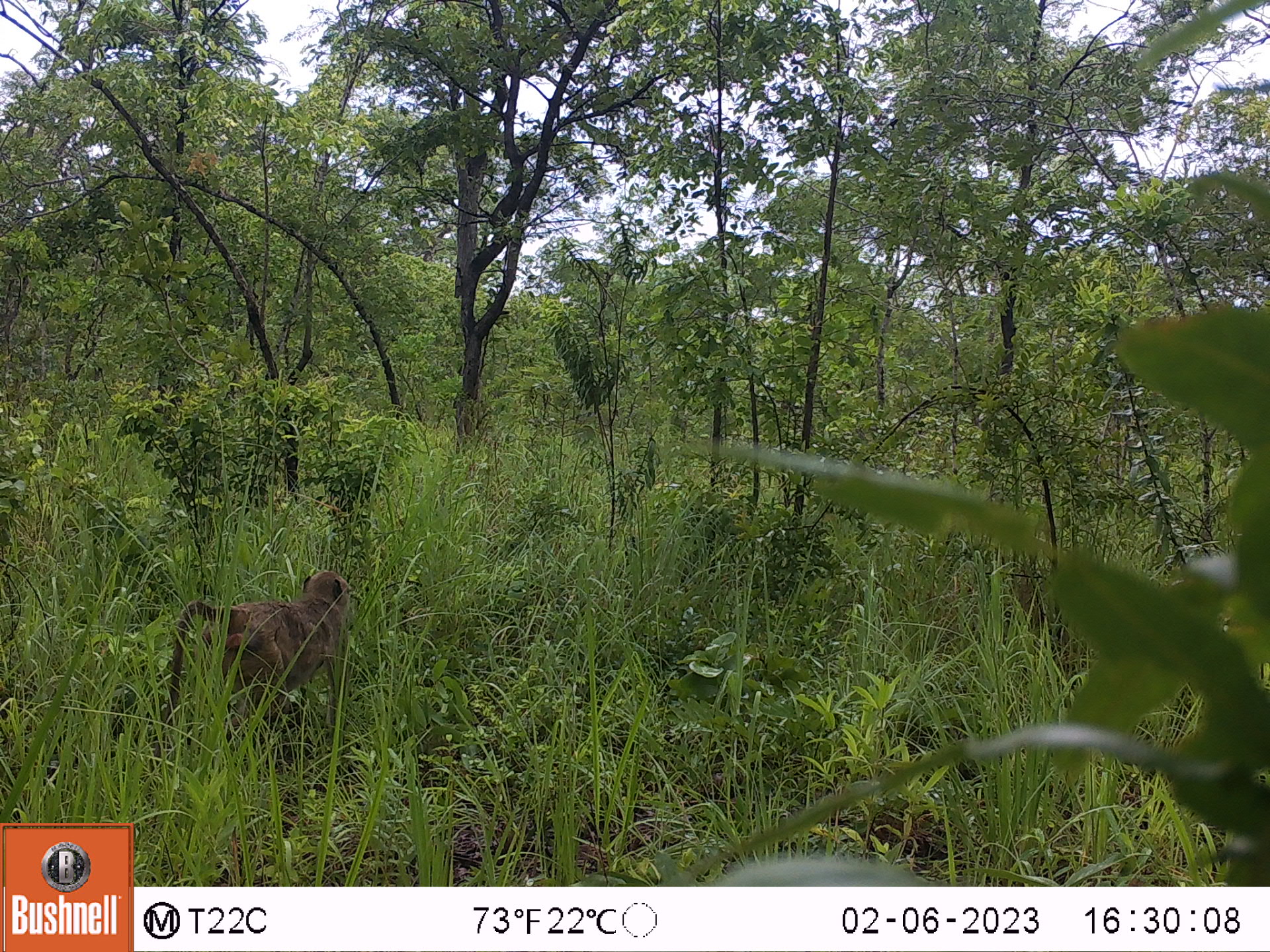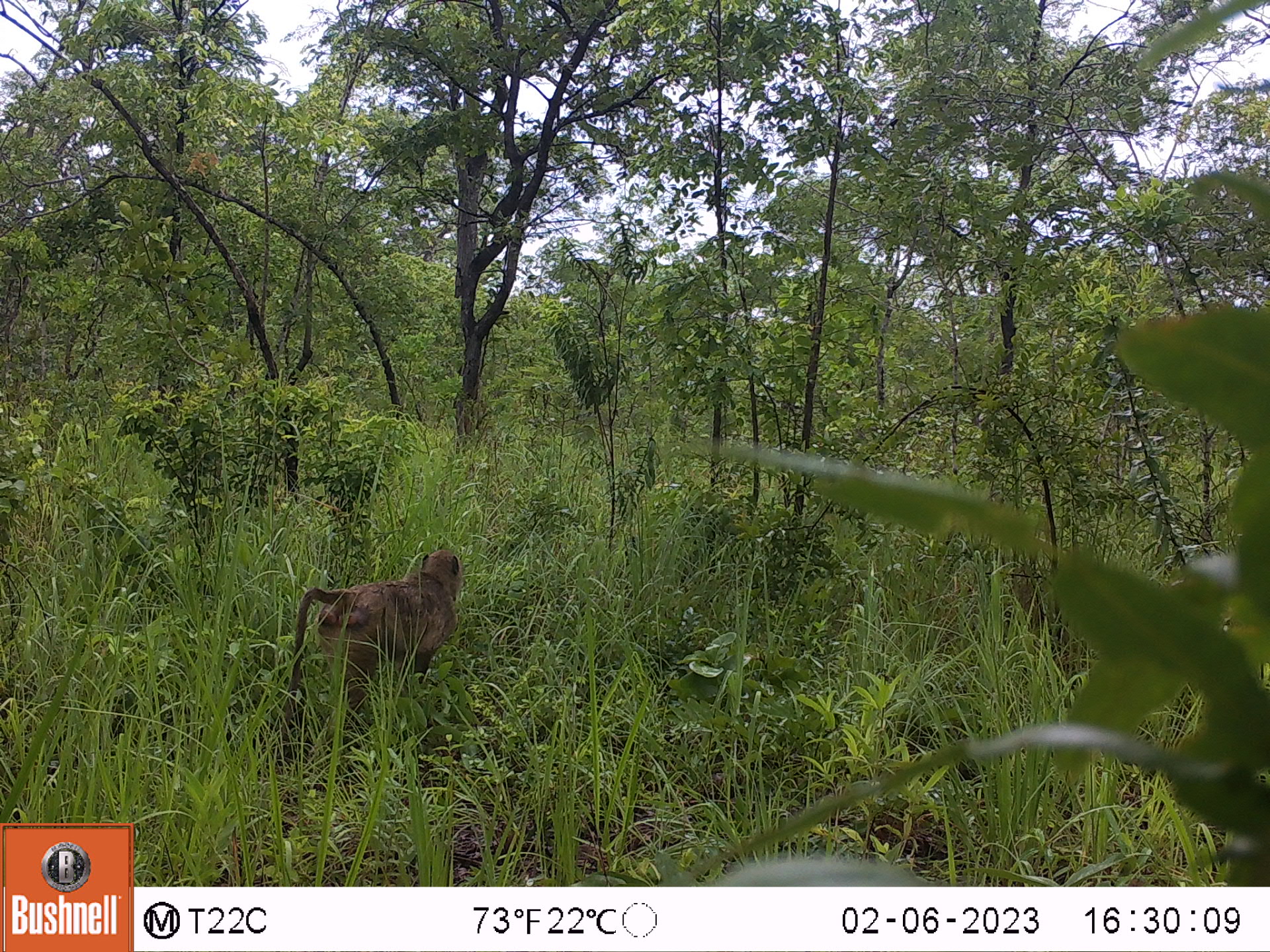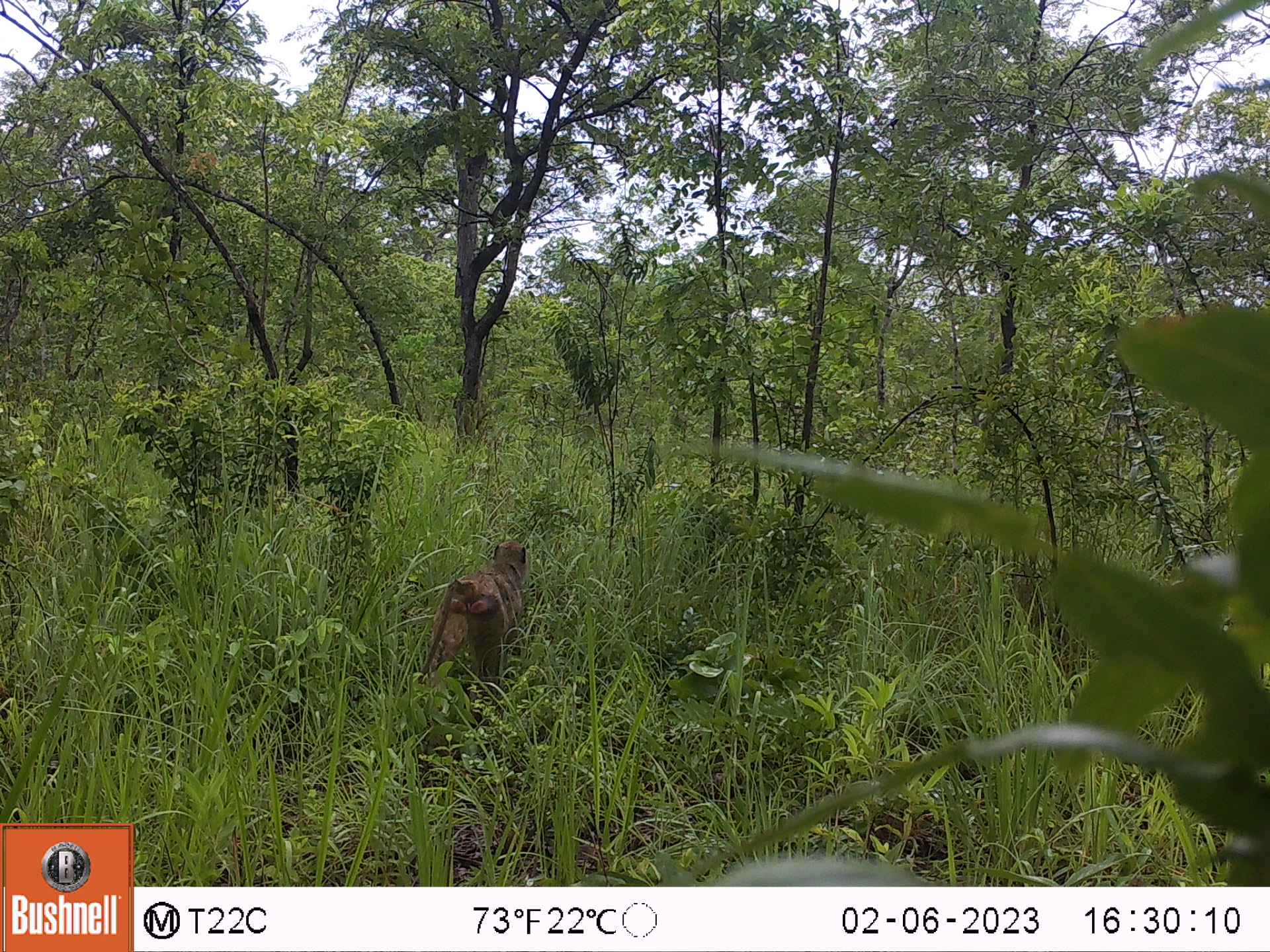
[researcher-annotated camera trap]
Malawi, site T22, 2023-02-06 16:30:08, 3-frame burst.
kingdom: Animalia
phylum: Chordata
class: Mammalia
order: Primates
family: Cercopithecidae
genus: Papio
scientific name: Papio cynocephalus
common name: yellow baboon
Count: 1.